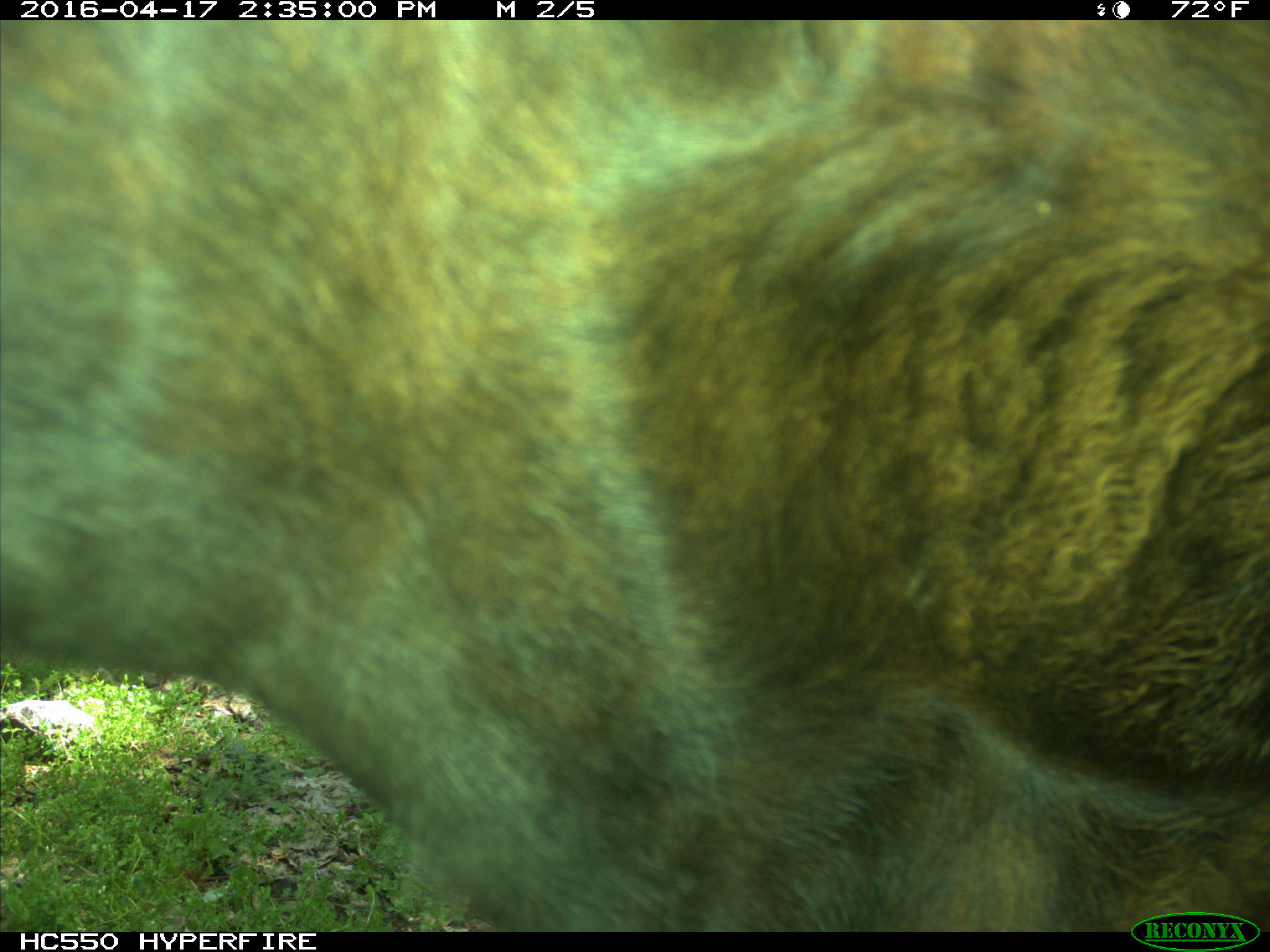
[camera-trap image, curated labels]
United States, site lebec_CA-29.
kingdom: Animalia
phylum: Chordata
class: Mammalia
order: Artiodactyla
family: Bovidae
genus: Bos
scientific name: Bos taurus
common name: domestic cow